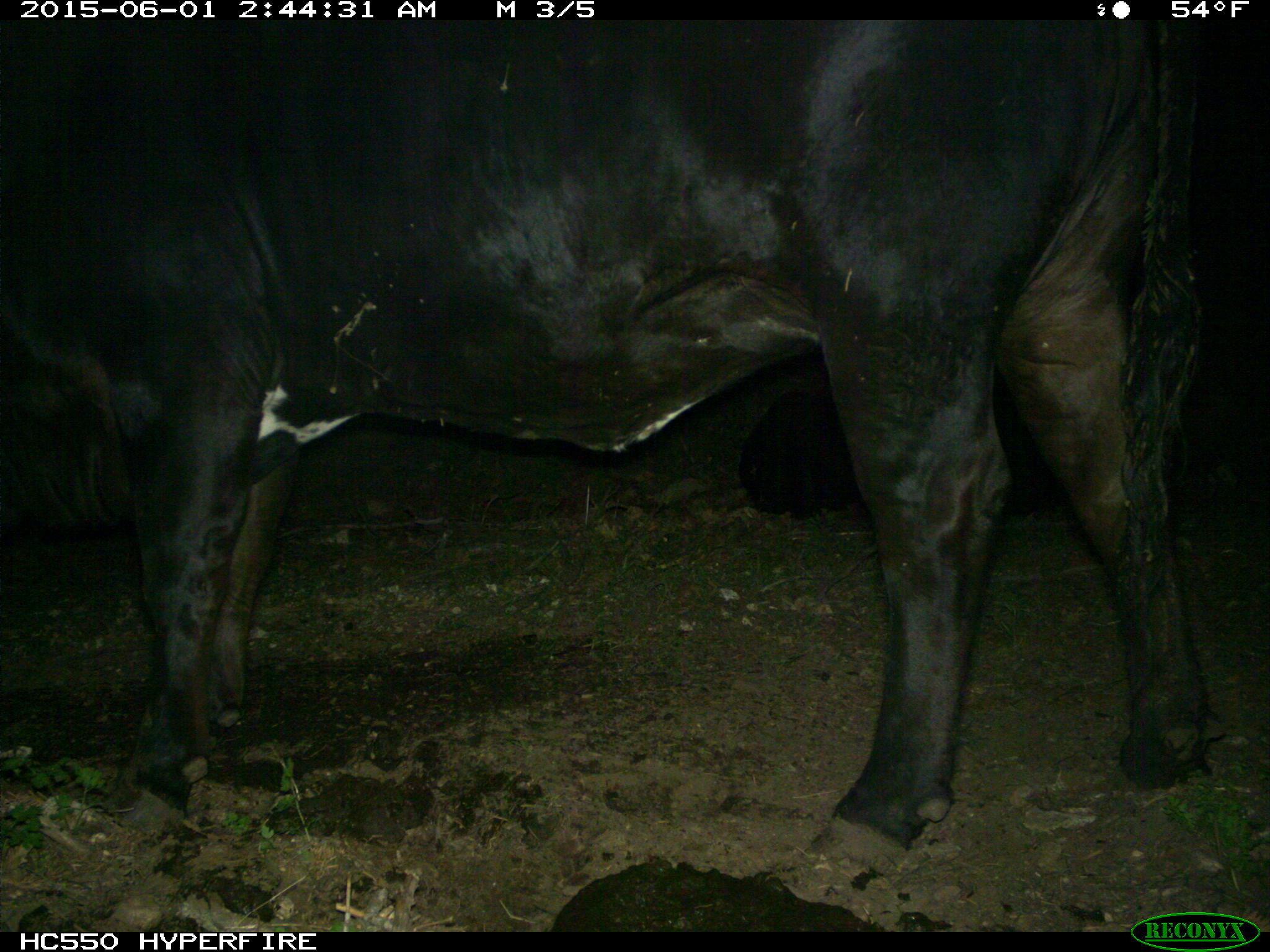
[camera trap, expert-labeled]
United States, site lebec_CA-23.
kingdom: Animalia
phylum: Chordata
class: Mammalia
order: Artiodactyla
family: Bovidae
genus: Bos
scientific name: Bos taurus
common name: domestic cow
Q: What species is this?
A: Bos taurus (domestic cow).